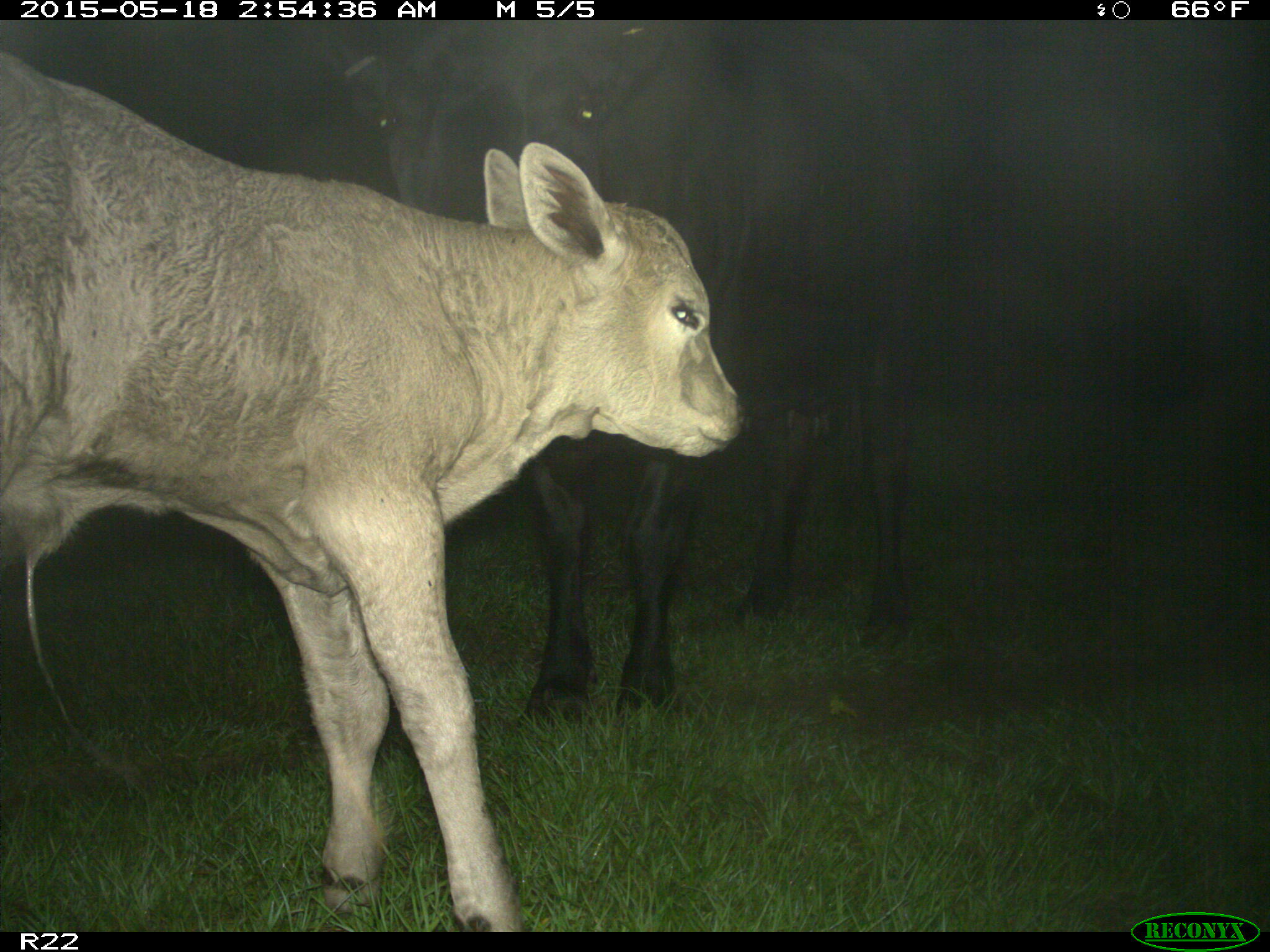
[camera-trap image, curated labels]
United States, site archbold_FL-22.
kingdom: Animalia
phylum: Chordata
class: Mammalia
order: Artiodactyla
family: Bovidae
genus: Bos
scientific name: Bos taurus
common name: domestic cow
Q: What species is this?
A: Bos taurus (domestic cow).